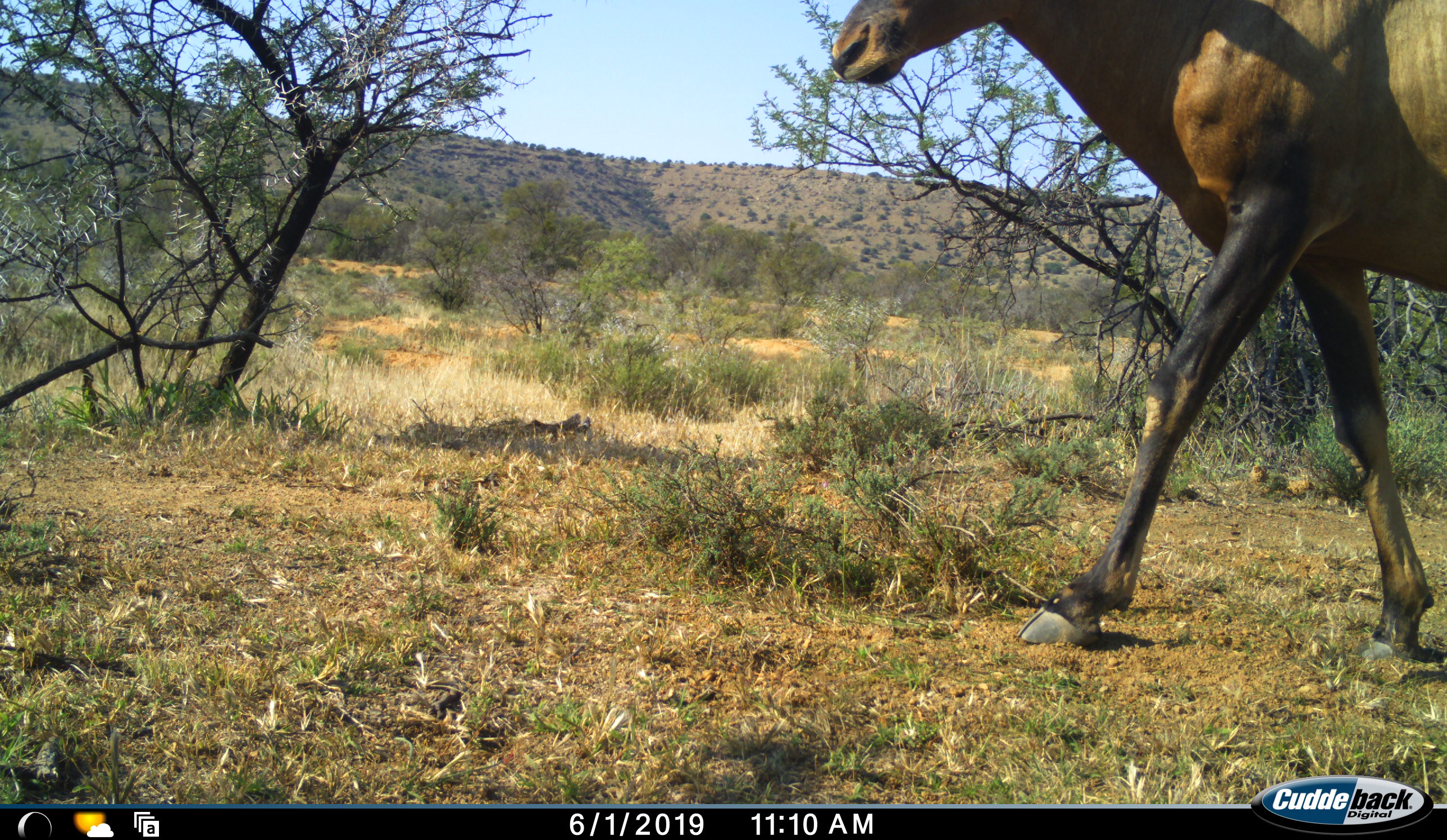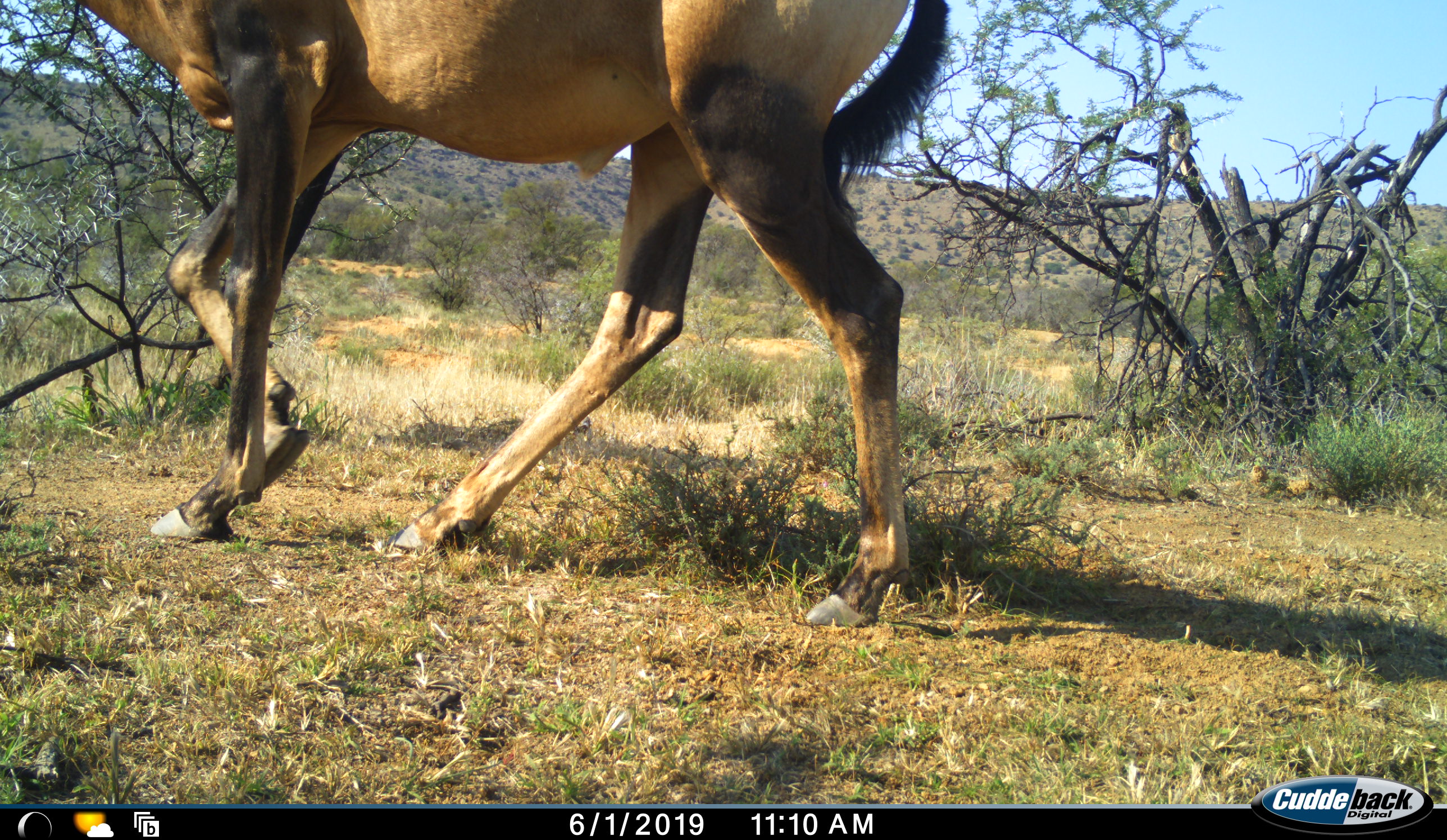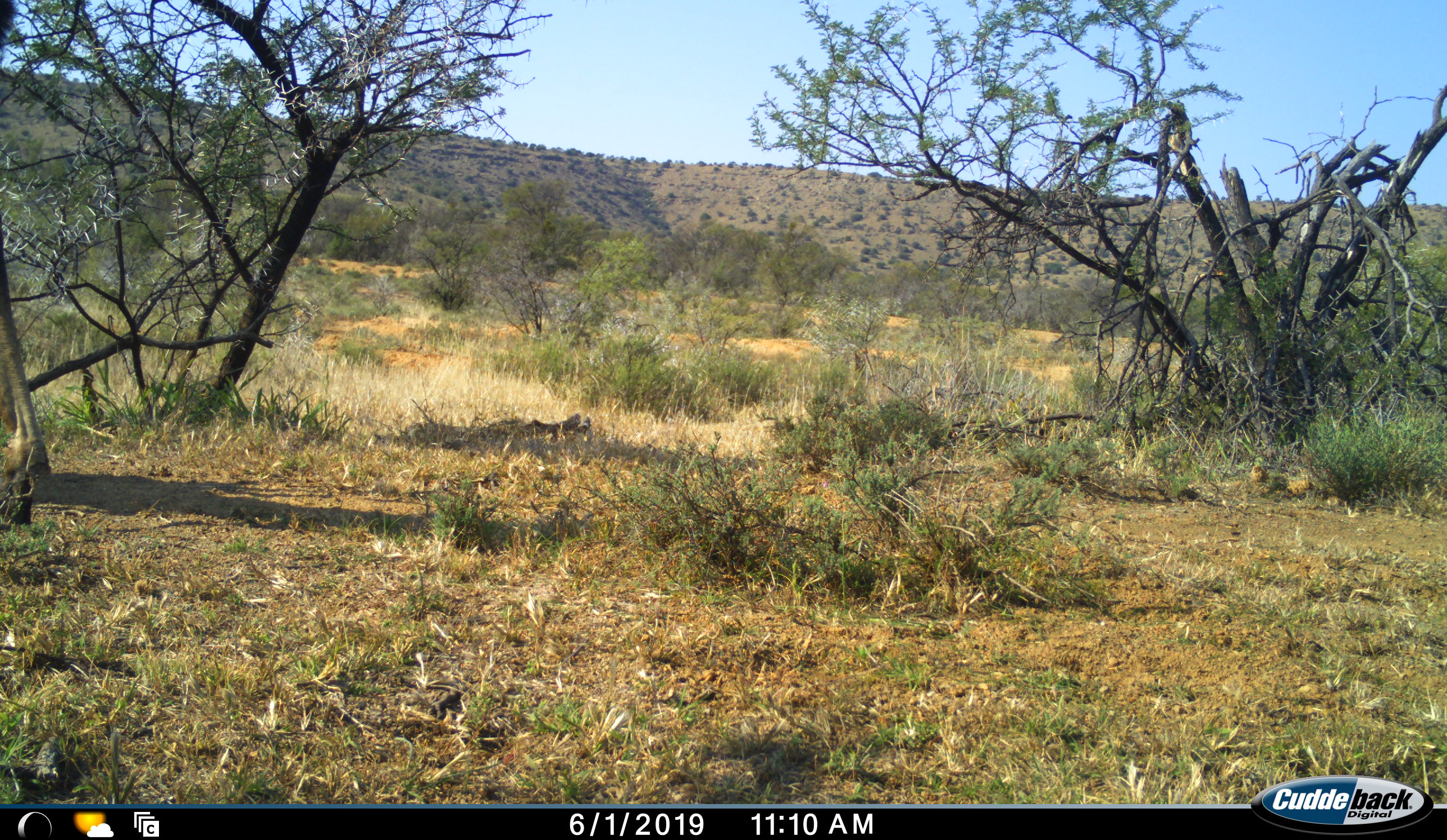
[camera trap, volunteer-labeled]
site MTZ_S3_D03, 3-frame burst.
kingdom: Animalia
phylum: Chordata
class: Mammalia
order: Artiodactyla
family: Bovidae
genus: Alcelaphus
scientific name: Alcelaphus buselaphus caama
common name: red hartebeest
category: hartebeestred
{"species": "hartebeestred (red hartebeest) (Alcelaphus buselaphus caama)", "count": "1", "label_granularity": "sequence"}